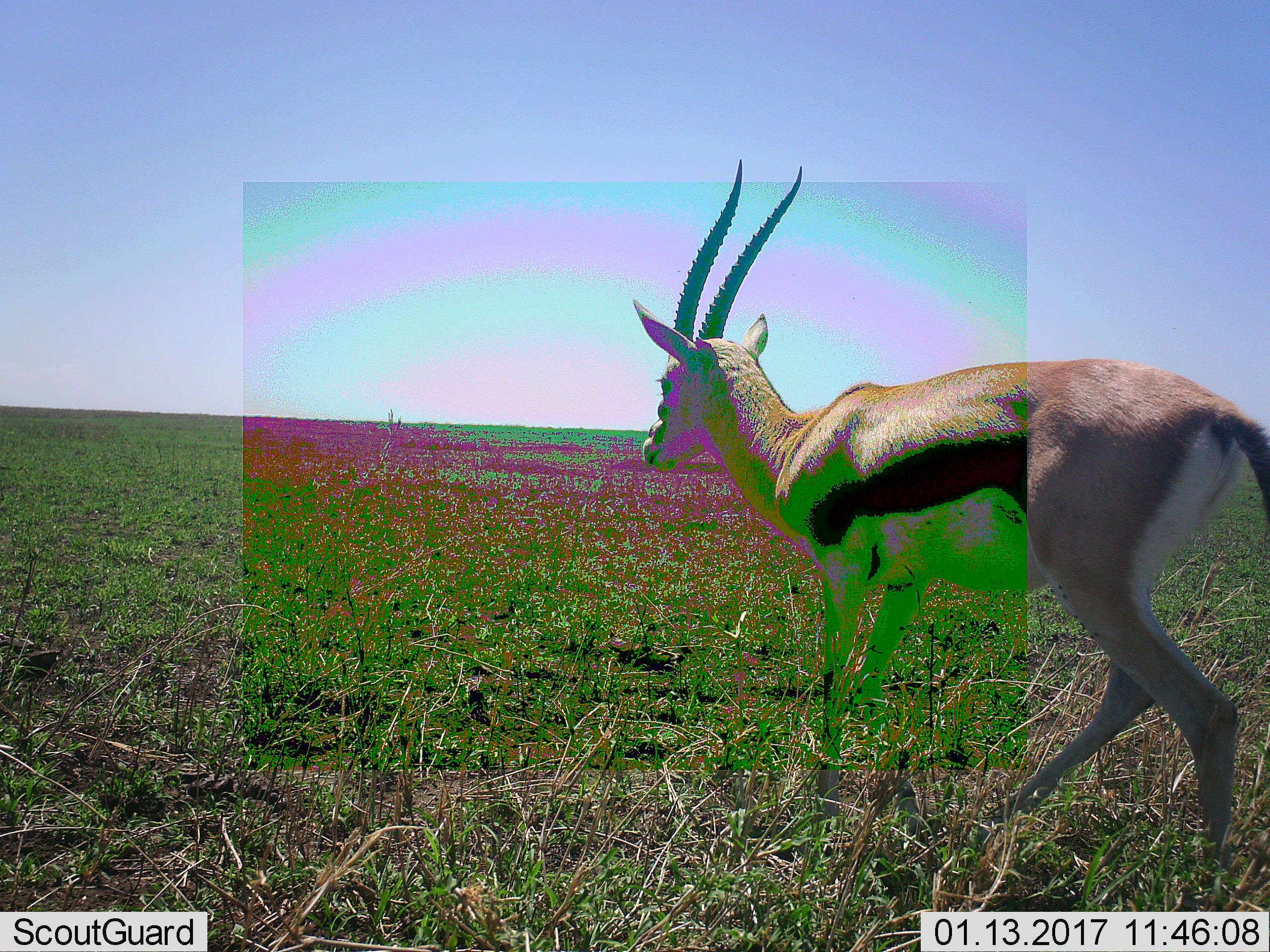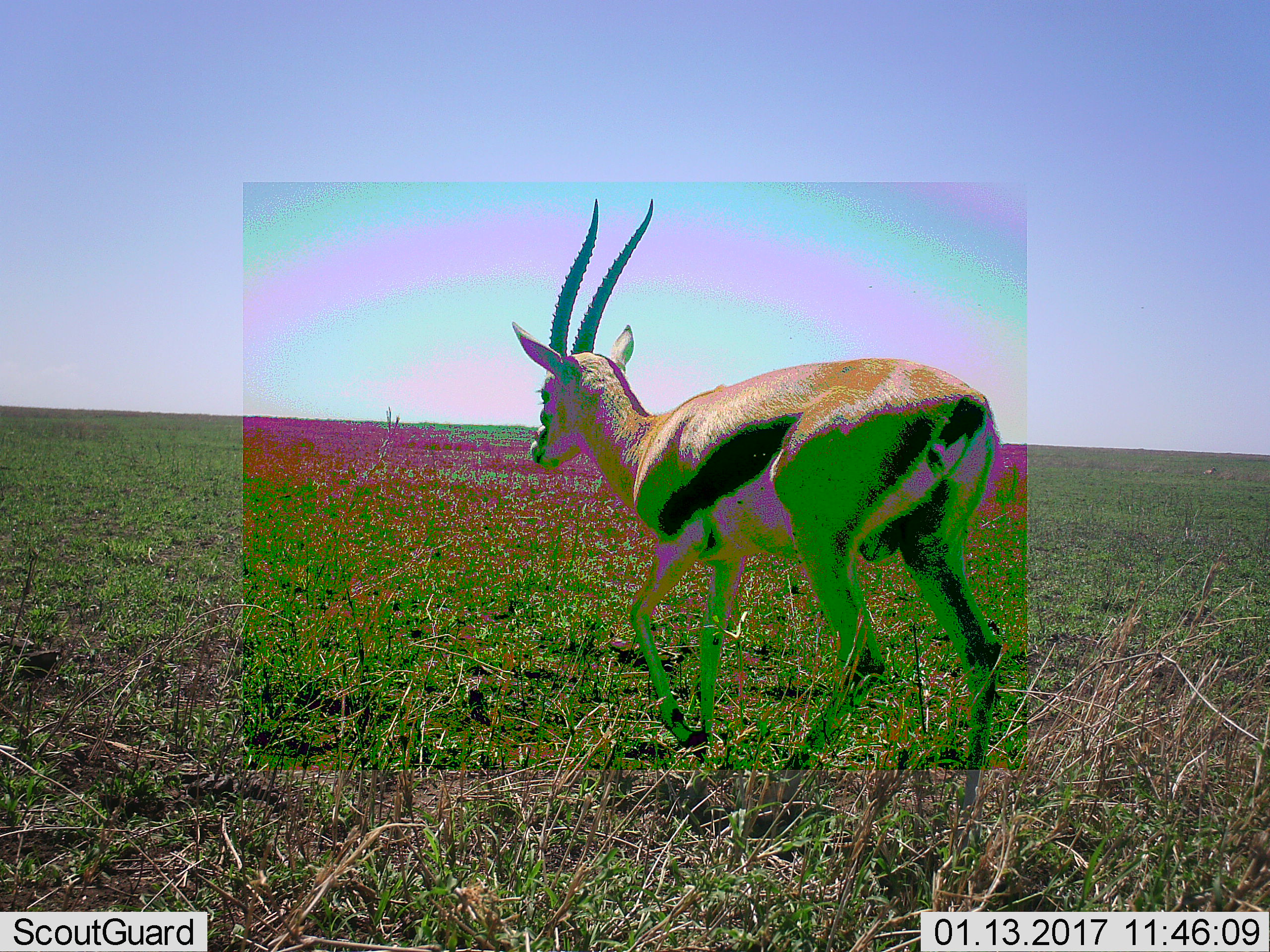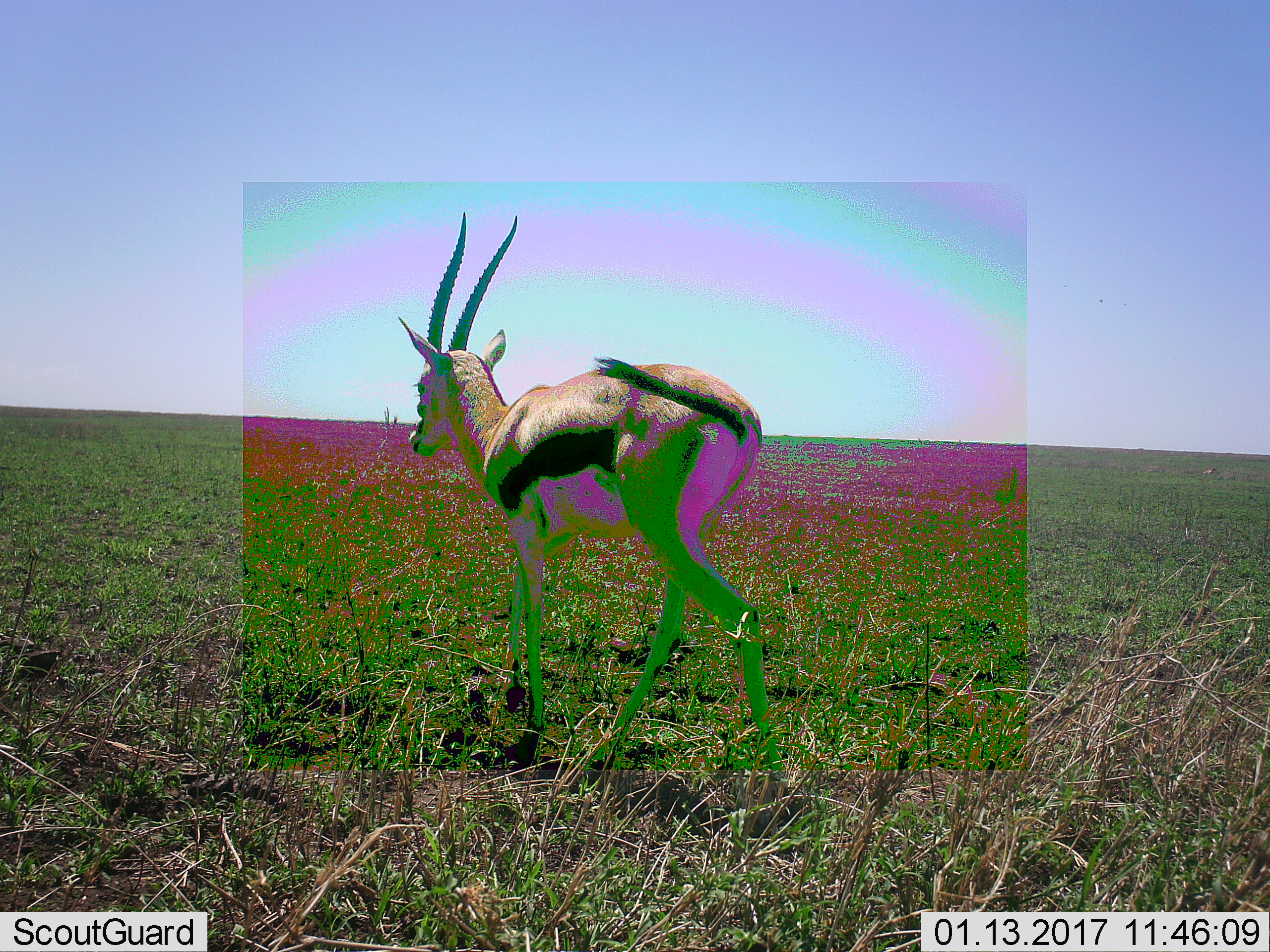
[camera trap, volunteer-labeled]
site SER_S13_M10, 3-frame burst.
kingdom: Animalia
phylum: Chordata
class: Mammalia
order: Artiodactyla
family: Bovidae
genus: Eudorcas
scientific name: Eudorcas thomsonii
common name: thomson's gazelle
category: gazellethomsons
Gazellethomsons (thomson's gazelle) (Eudorcas thomsonii), count 1. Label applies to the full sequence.